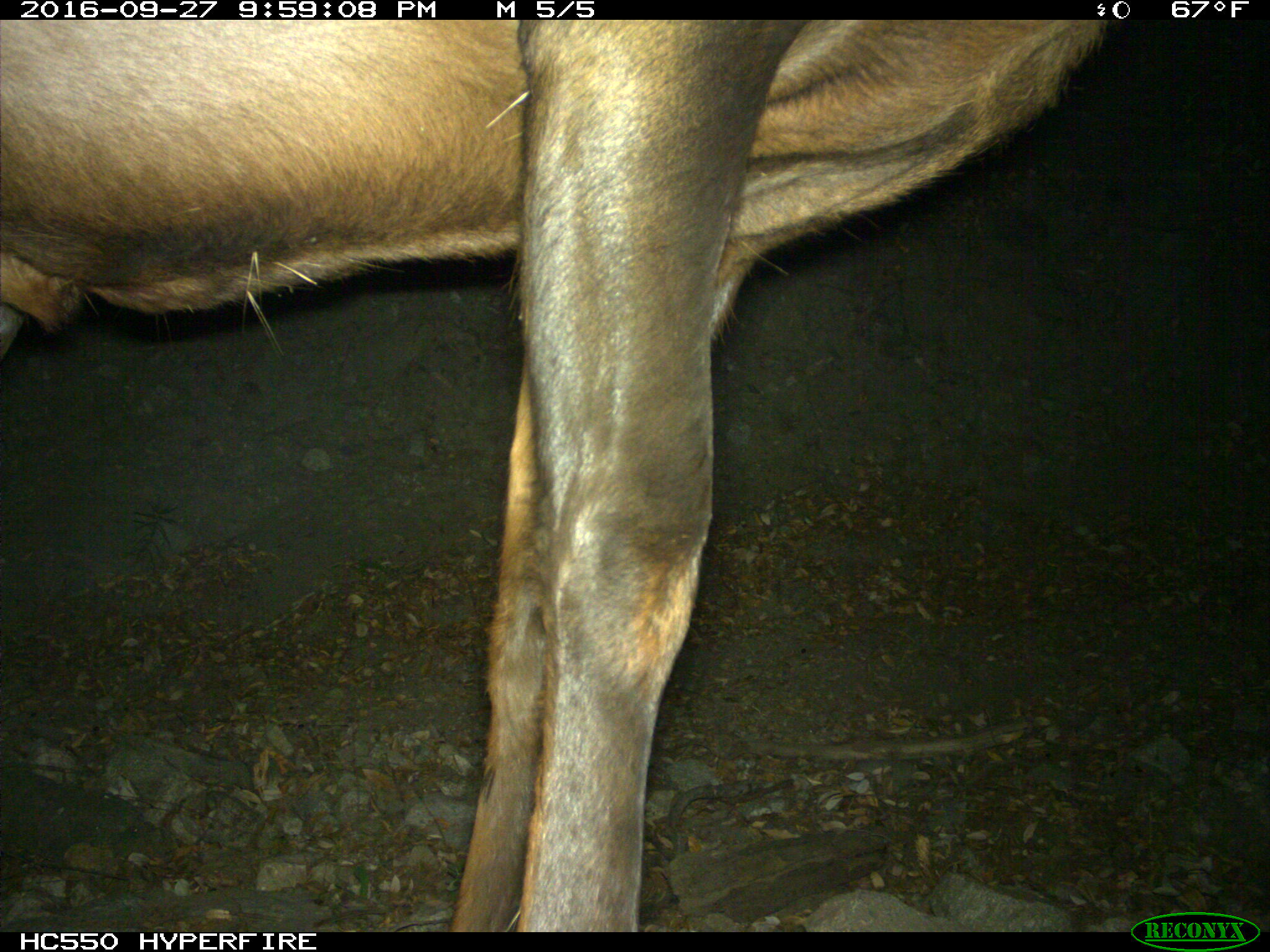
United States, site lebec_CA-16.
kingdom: Animalia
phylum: Chordata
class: Mammalia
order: Artiodactyla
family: Cervidae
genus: Cervus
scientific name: Cervus canadensis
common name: elk